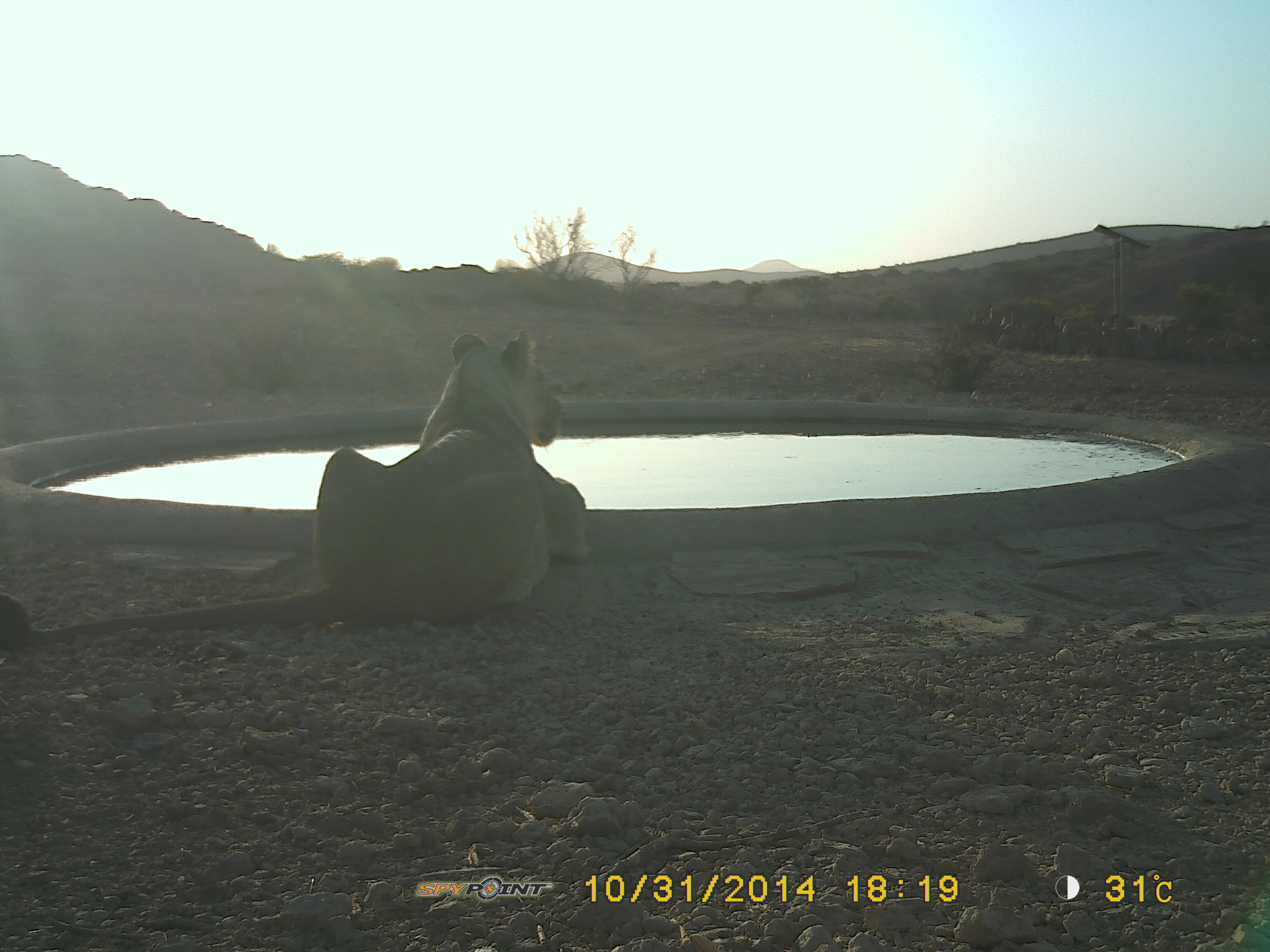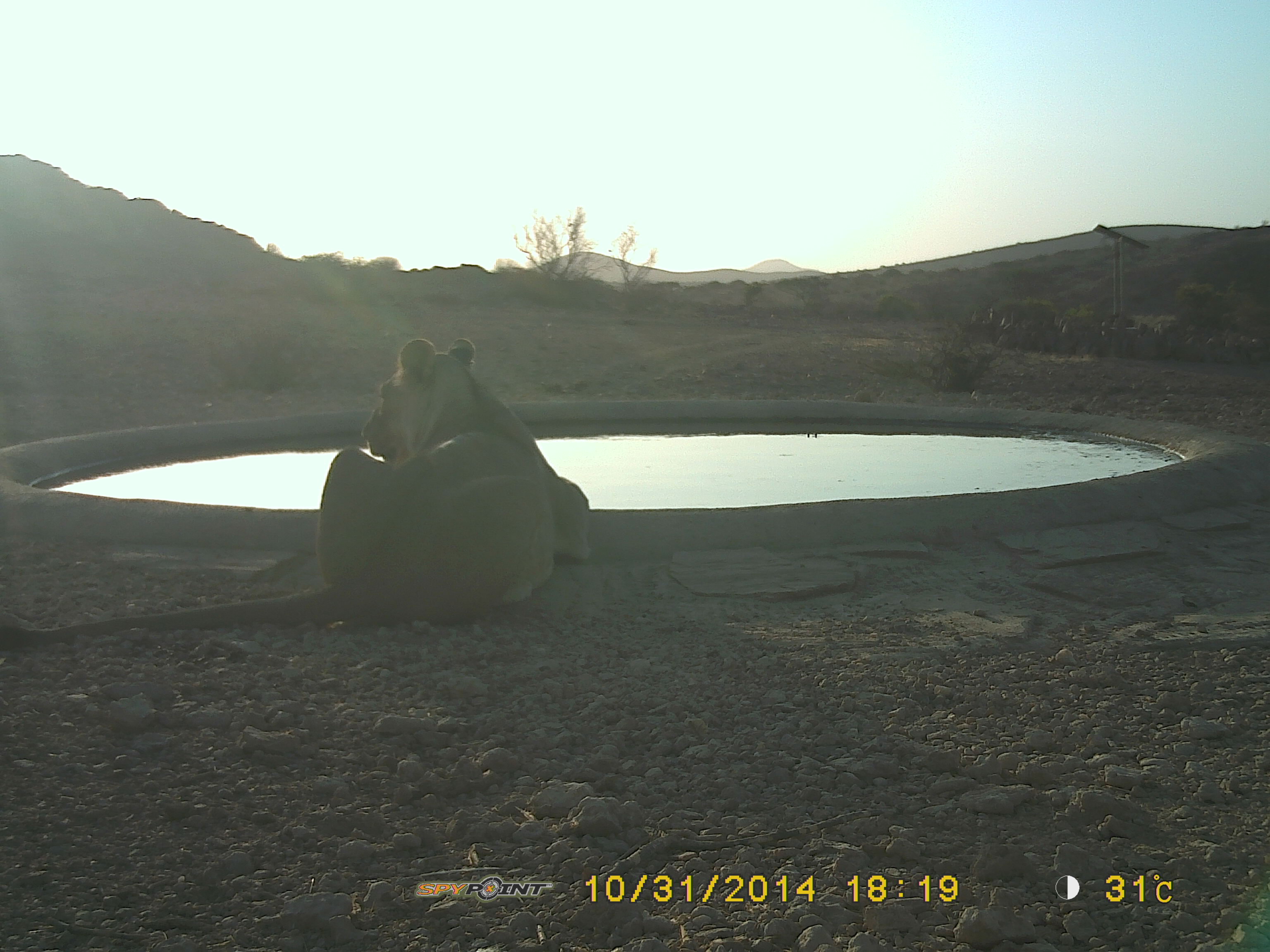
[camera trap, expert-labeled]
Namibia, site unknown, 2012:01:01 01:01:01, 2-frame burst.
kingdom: Animalia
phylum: Chordata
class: Mammalia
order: Carnivora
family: Felidae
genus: Panthera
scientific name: Panthera leo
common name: lion